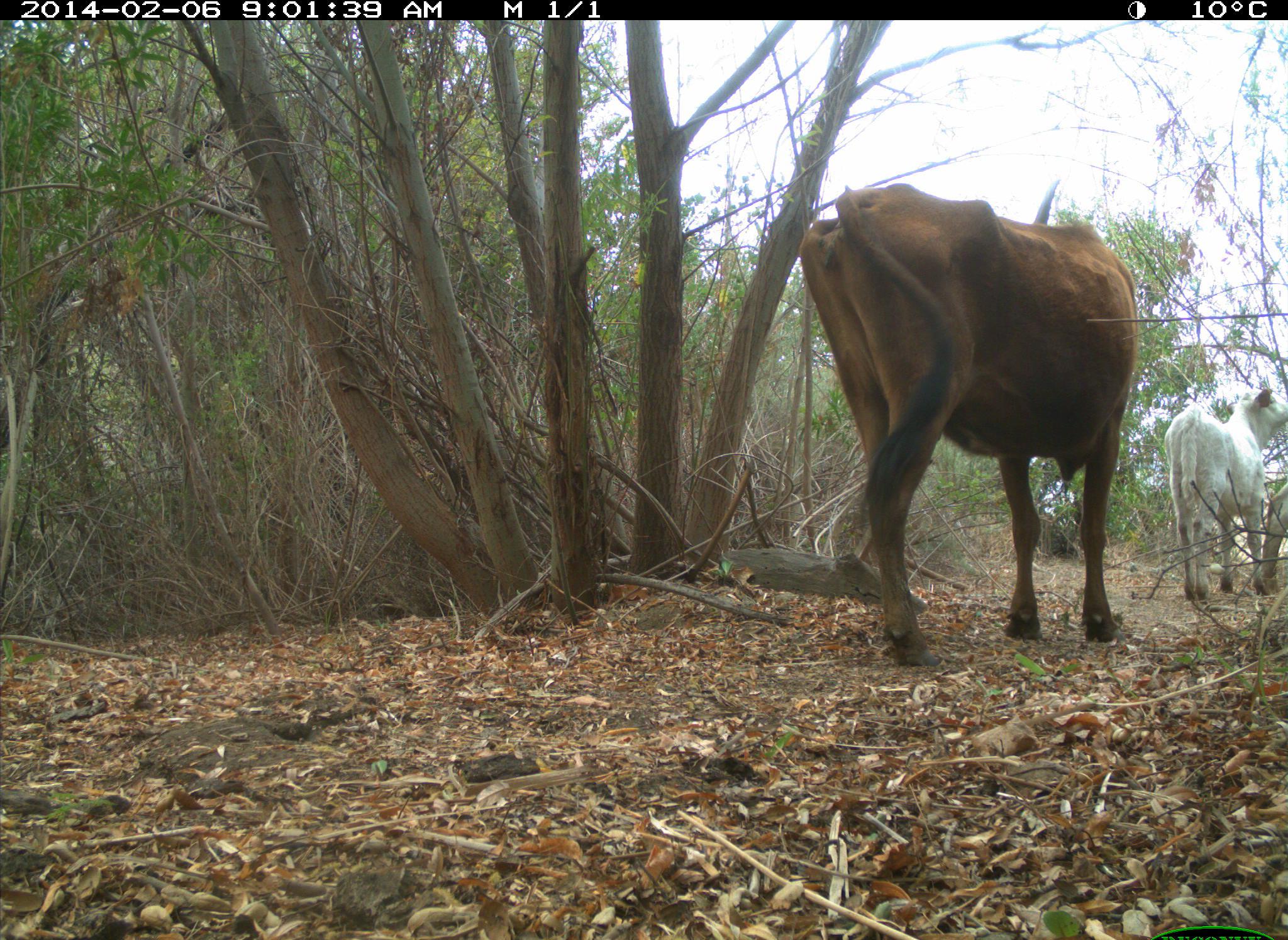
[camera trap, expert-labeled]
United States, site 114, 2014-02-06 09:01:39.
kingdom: Animalia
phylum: Chordata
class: Mammalia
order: Artiodactyla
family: Bovidae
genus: Bos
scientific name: Bos taurus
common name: cow